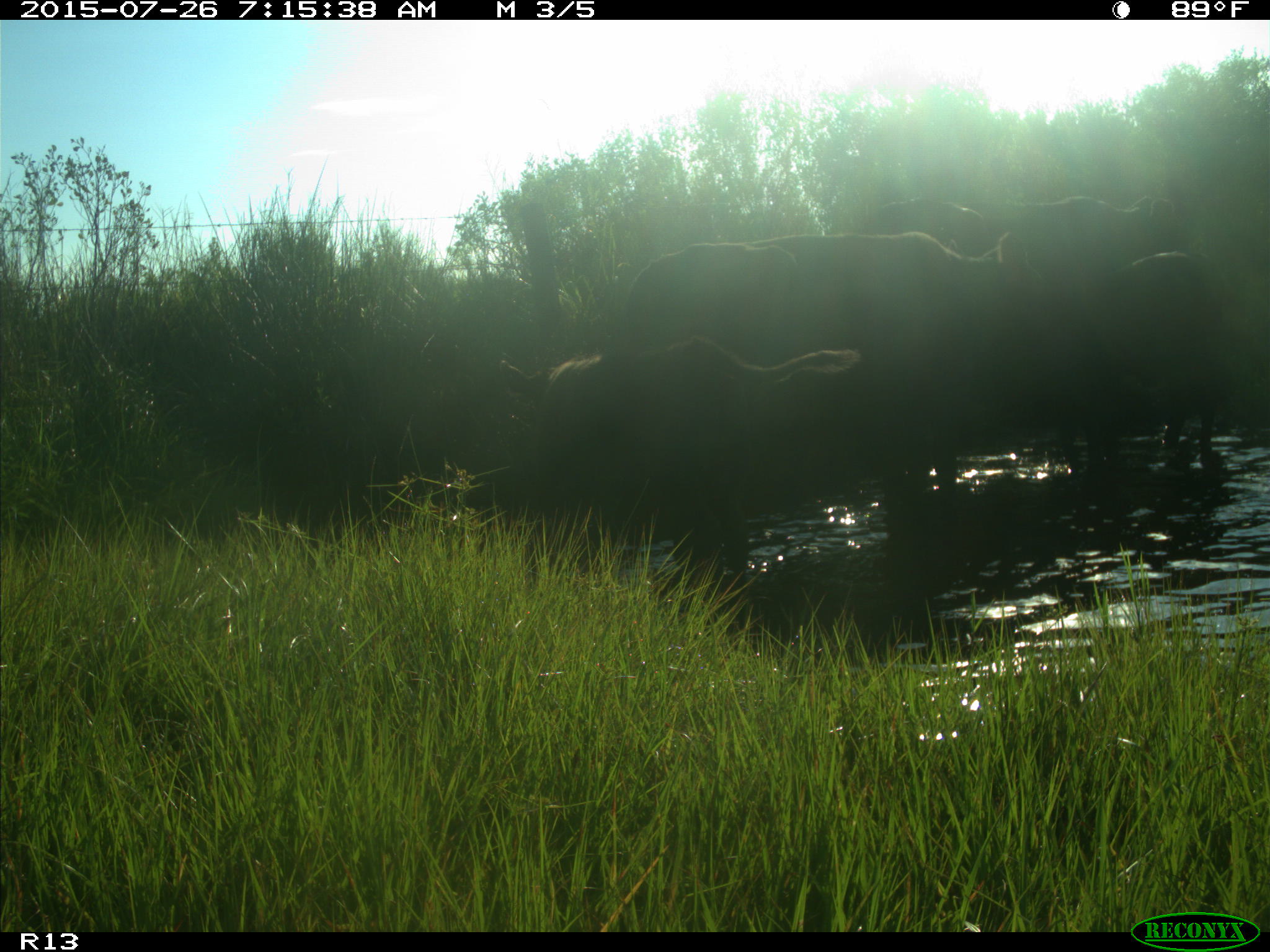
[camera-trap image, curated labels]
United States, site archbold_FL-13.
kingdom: Animalia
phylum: Chordata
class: Mammalia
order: Artiodactyla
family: Bovidae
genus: Bos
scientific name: Bos taurus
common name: domestic cow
Bos taurus (domestic cow).